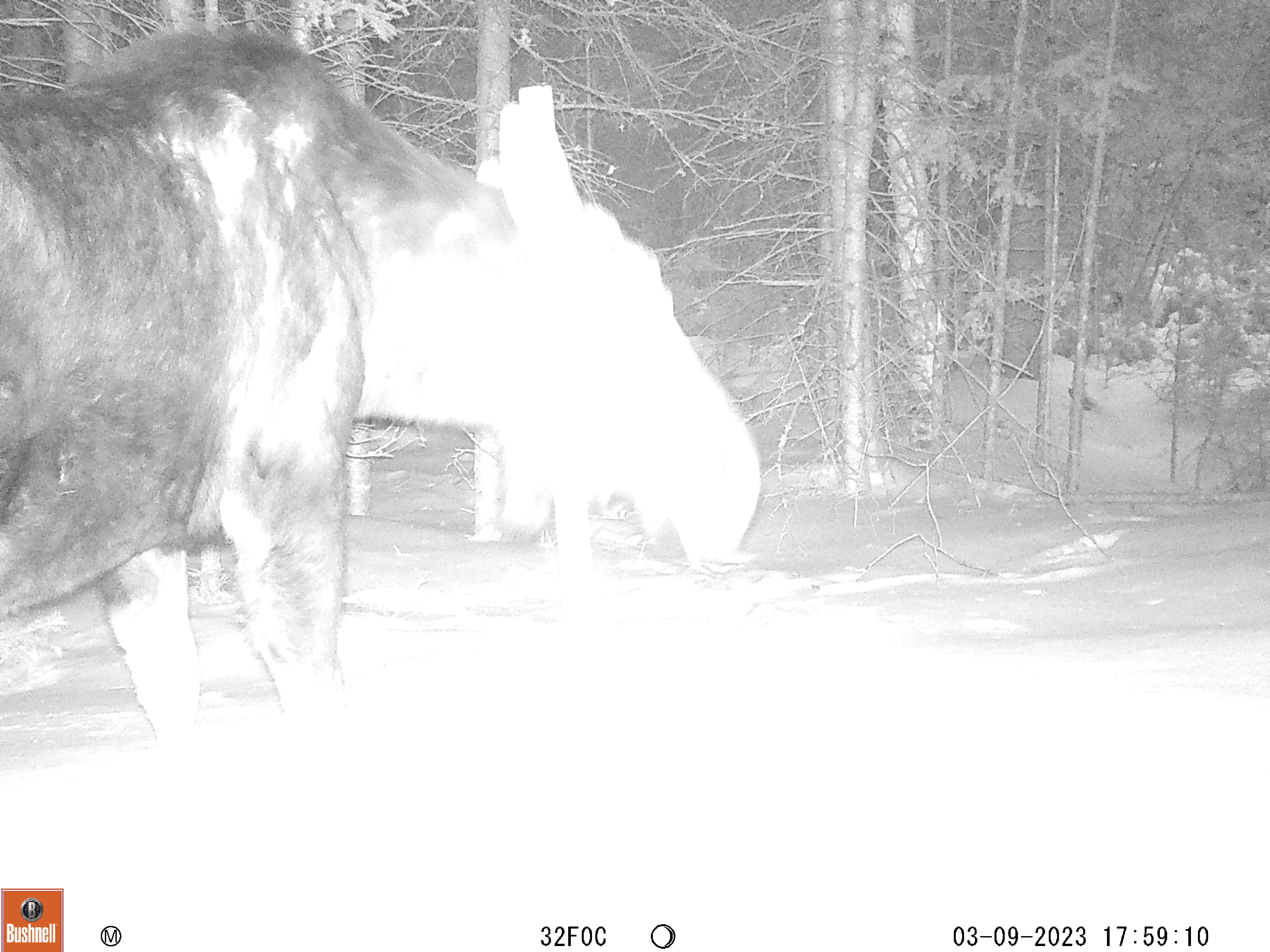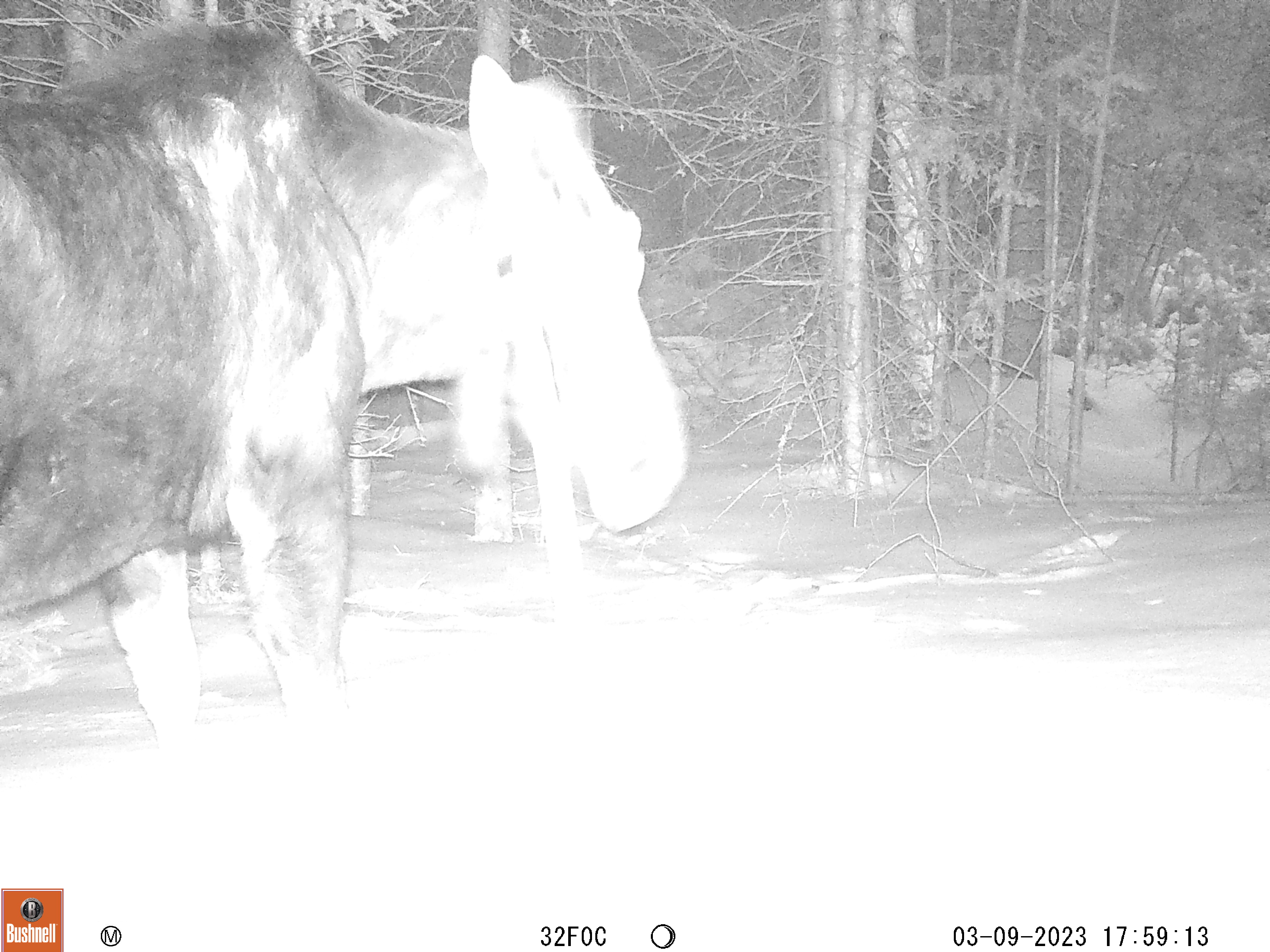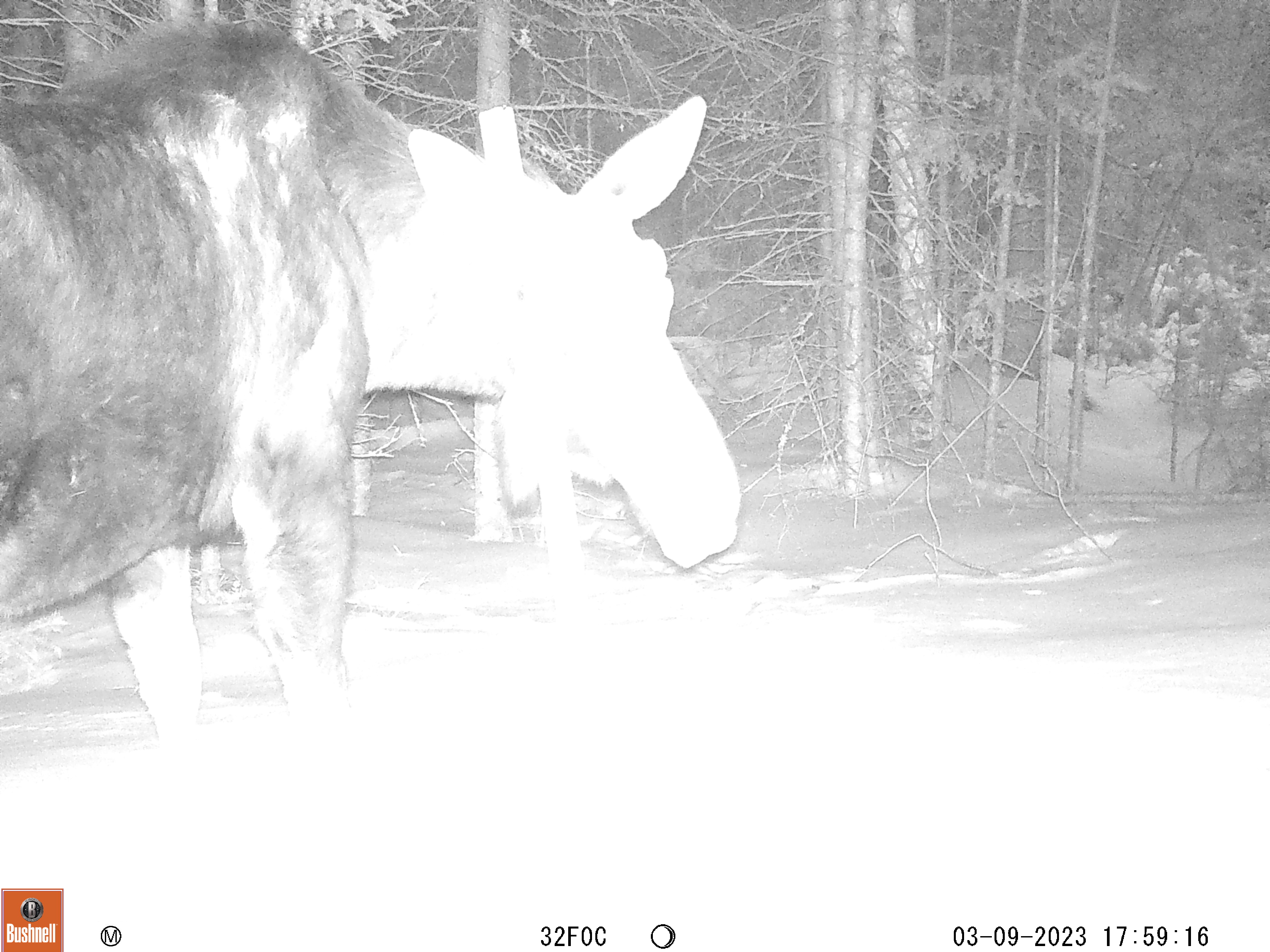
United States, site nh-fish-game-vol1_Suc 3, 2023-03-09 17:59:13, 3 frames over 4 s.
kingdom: Animalia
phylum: Chordata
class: Mammalia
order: Artiodactyla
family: Cervidae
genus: Alces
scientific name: Alces alces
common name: moose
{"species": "moose (Alces alces)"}